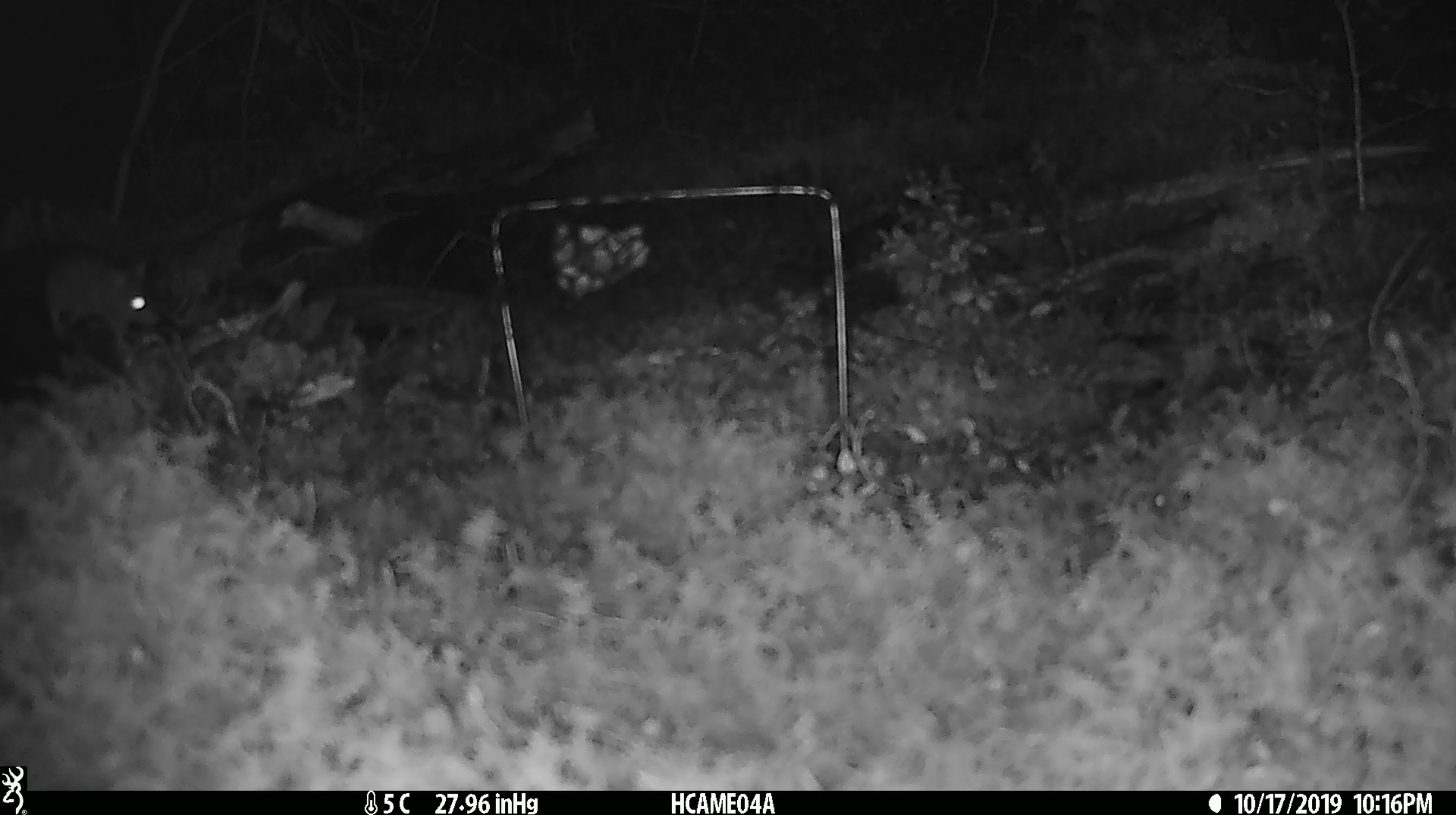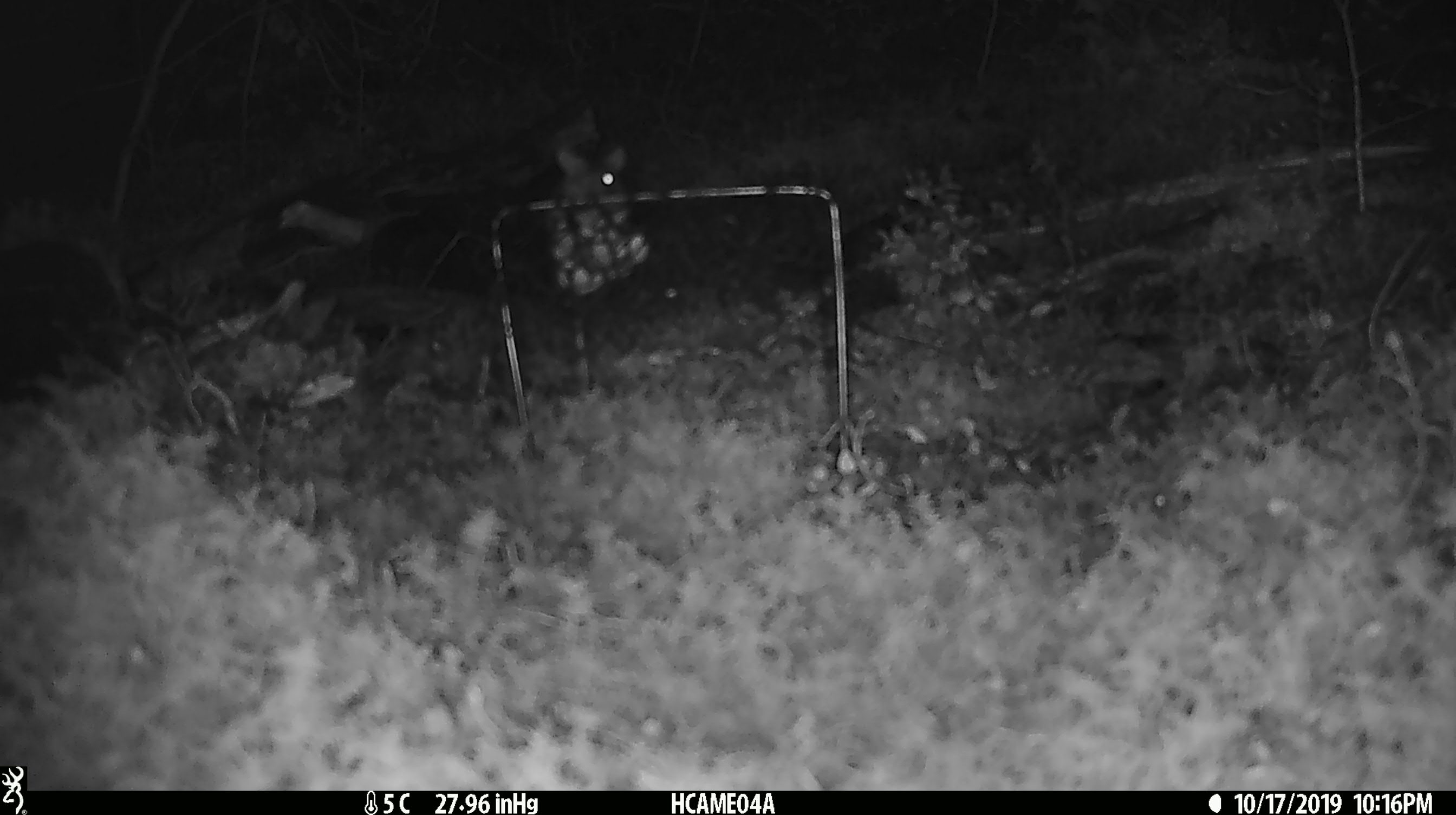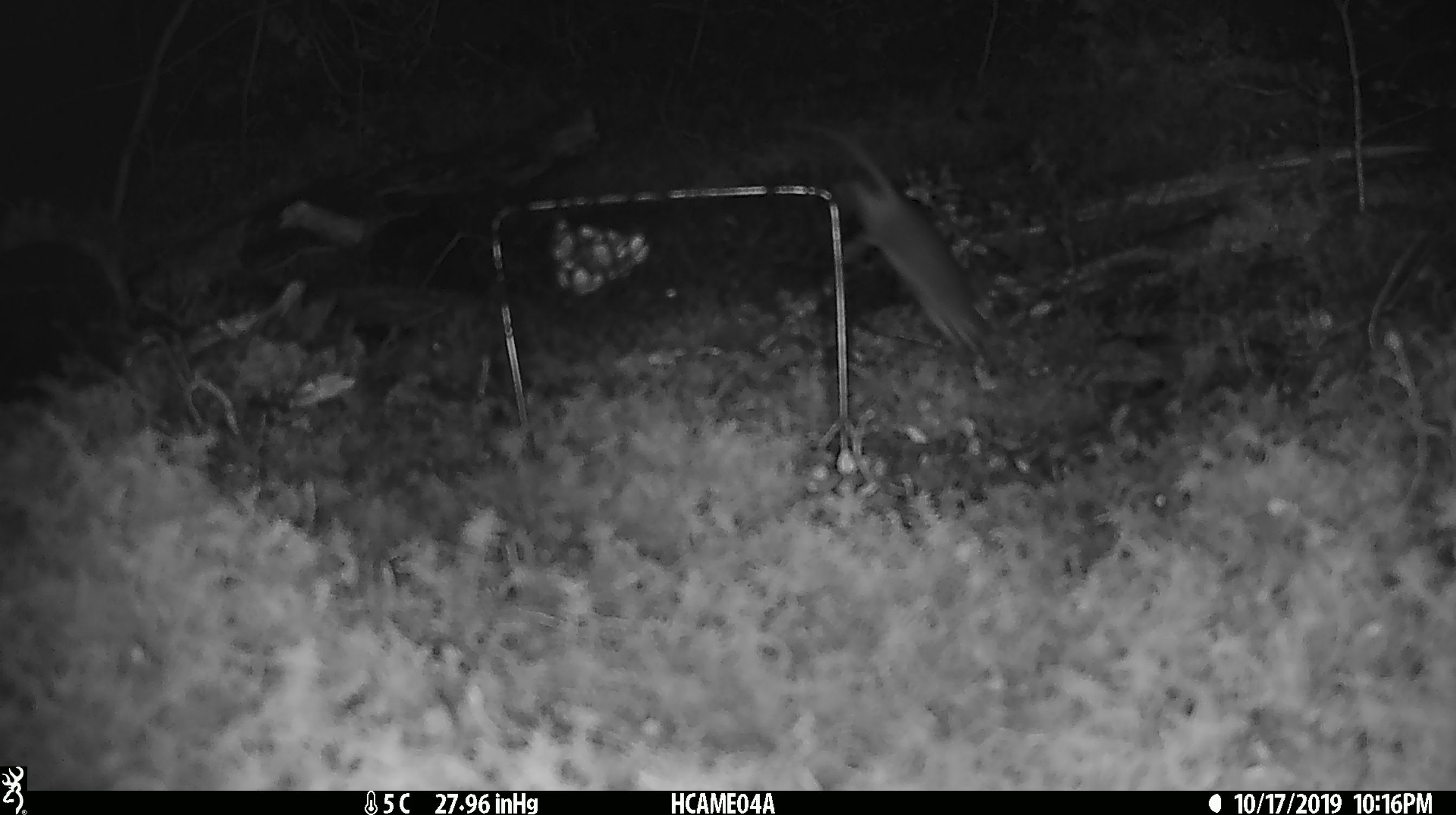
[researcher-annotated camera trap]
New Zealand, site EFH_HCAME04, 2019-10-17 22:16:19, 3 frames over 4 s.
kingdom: Animalia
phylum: Chordata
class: Mammalia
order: Rodentia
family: Muridae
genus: Mus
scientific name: Mus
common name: mouse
Mouse (Mus).